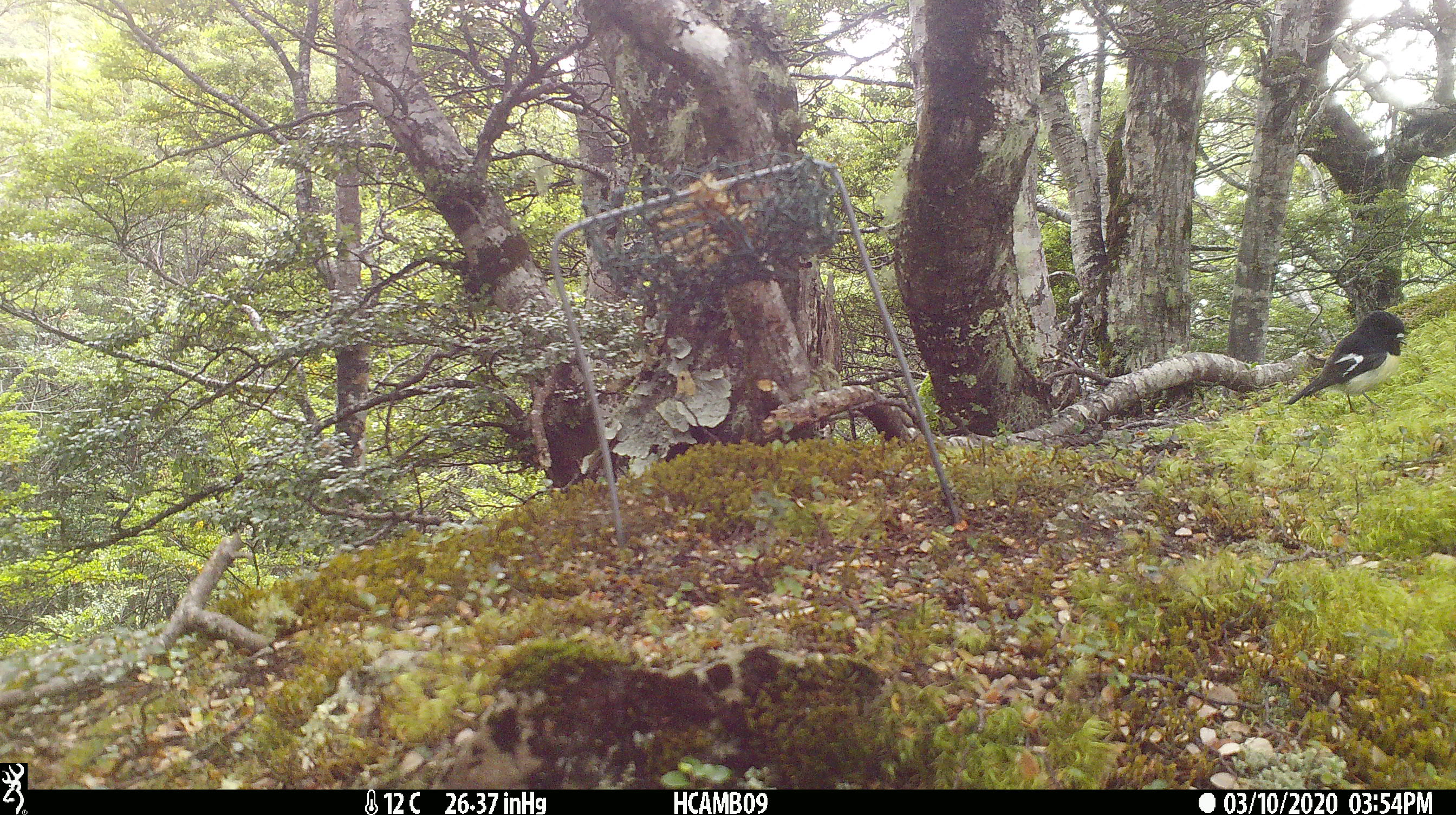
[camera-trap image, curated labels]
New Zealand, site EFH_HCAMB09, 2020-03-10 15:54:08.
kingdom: Animalia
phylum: Chordata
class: Aves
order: Passeriformes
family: Petroicidae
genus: Petroica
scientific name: Petroica macrocephala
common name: tomtit